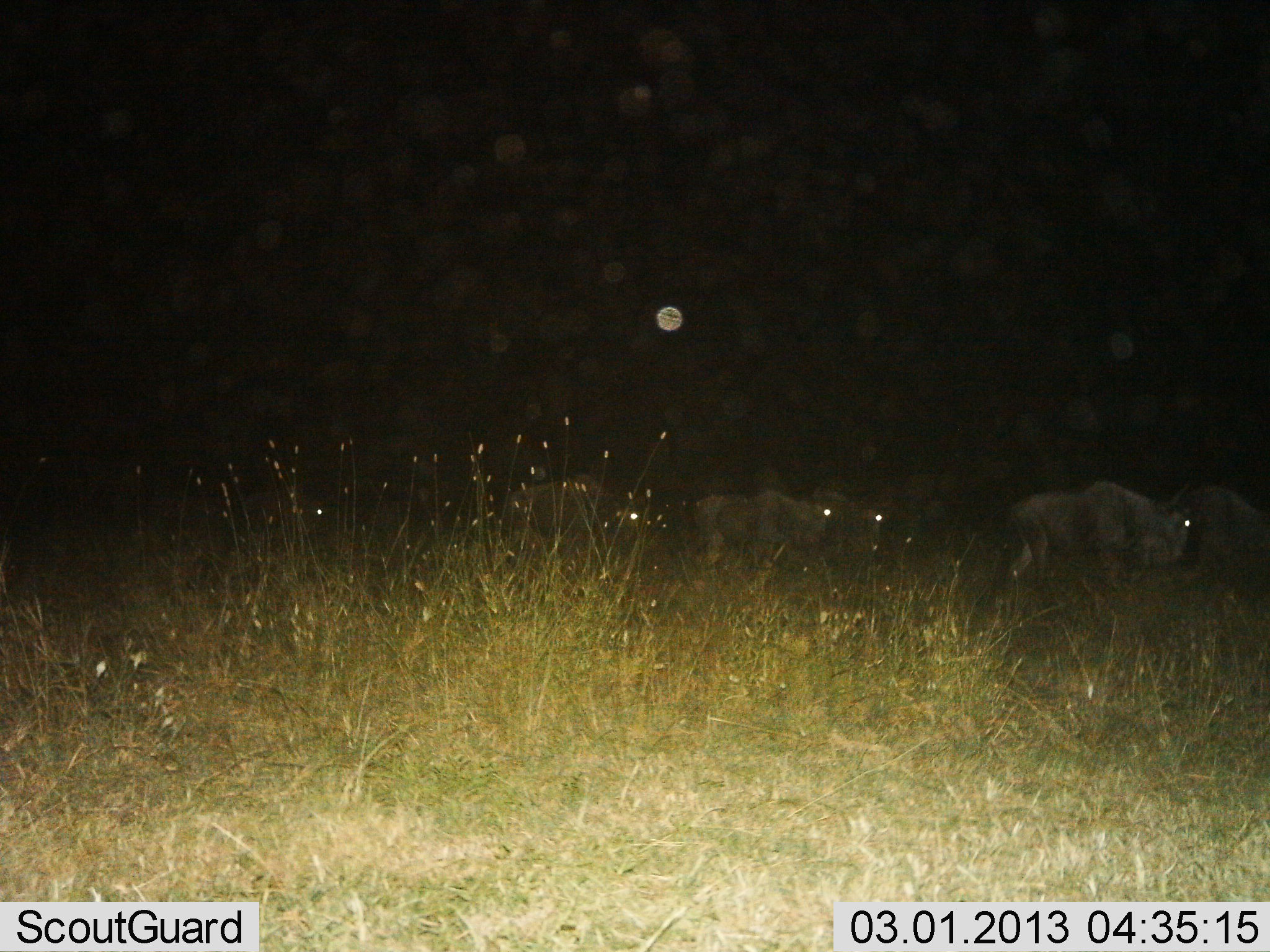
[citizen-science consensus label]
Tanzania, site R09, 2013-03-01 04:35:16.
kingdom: Animalia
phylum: Chordata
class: Mammalia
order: Artiodactyla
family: Bovidae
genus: Connochaetes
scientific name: Connochaetes taurinus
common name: blue wildebeest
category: wildebeest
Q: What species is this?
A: Wildebeest (blue wildebeest) (Connochaetes taurinus).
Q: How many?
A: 6.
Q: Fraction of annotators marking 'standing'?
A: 19%.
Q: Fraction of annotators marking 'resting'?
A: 0%.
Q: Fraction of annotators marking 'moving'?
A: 81%.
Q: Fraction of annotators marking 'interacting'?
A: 0%.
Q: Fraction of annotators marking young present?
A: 0%.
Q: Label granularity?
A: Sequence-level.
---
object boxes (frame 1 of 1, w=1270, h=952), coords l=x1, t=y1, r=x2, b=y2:
animal: l=1080, t=482, r=1194, b=585; l=1160, t=484, r=1270, b=578; l=504, t=474, r=644, b=545; l=1001, t=488, r=1091, b=592; l=715, t=492, r=832, b=570; l=810, t=487, r=885, b=560; l=690, t=491, r=737, b=574; l=242, t=484, r=321, b=530